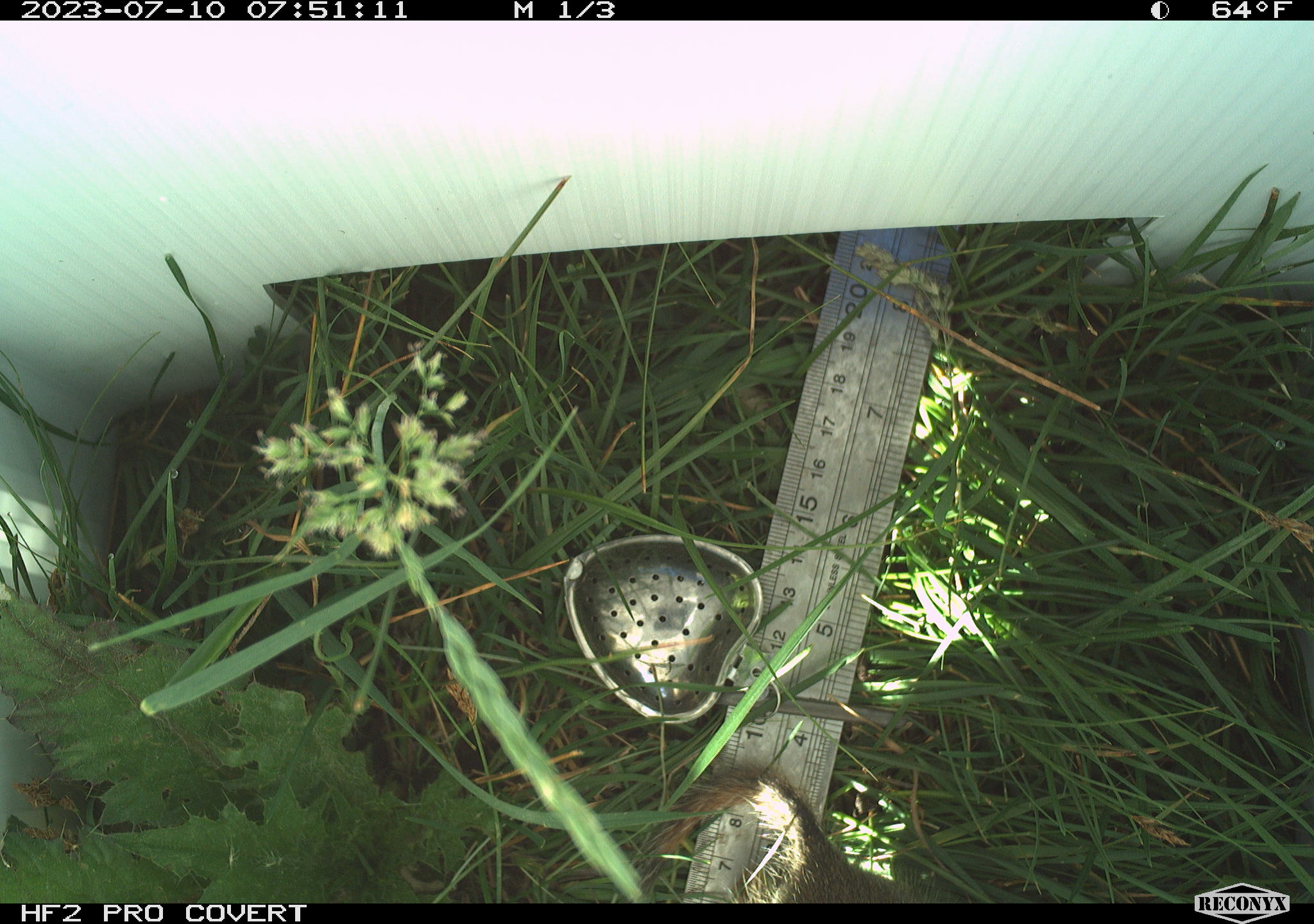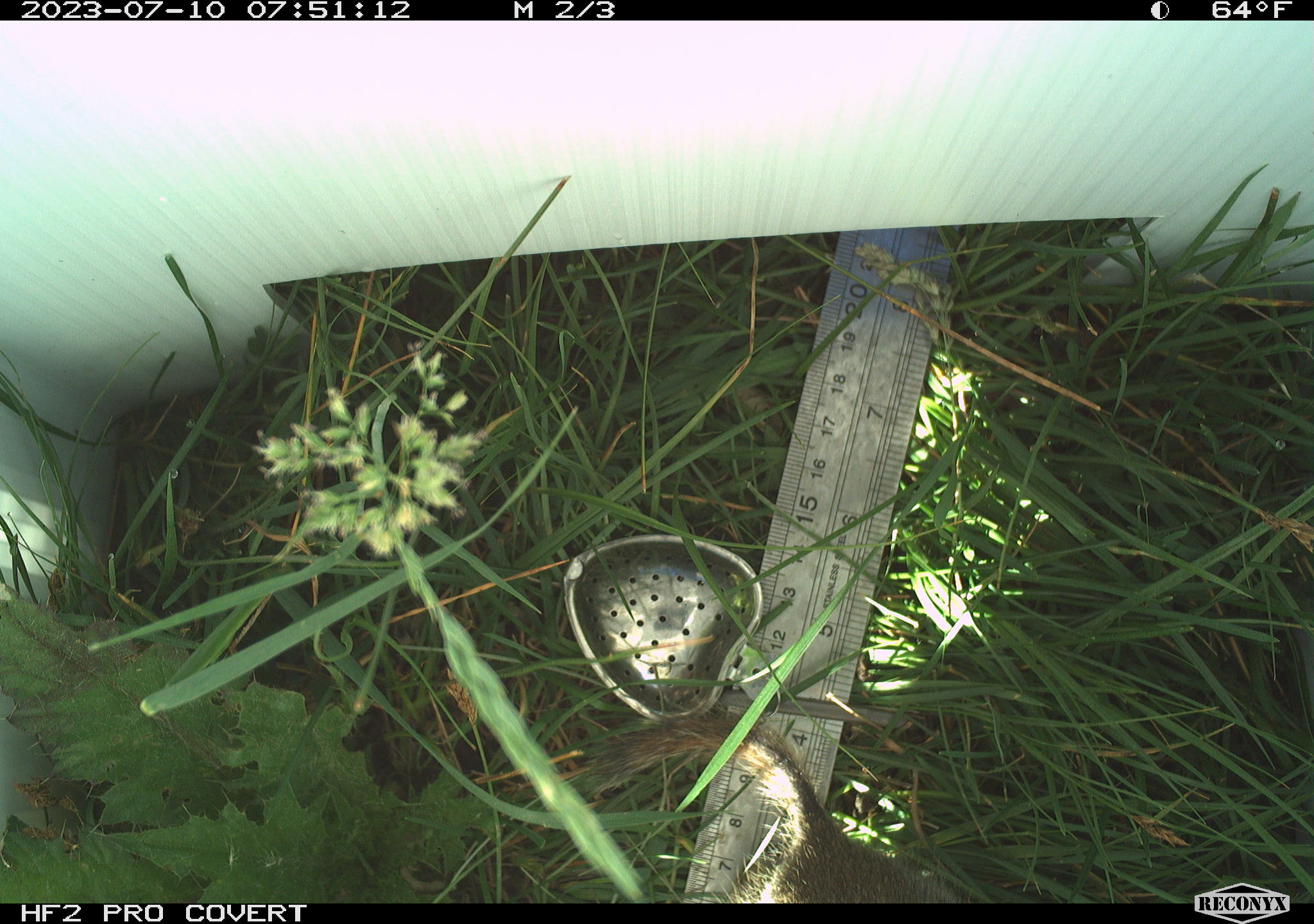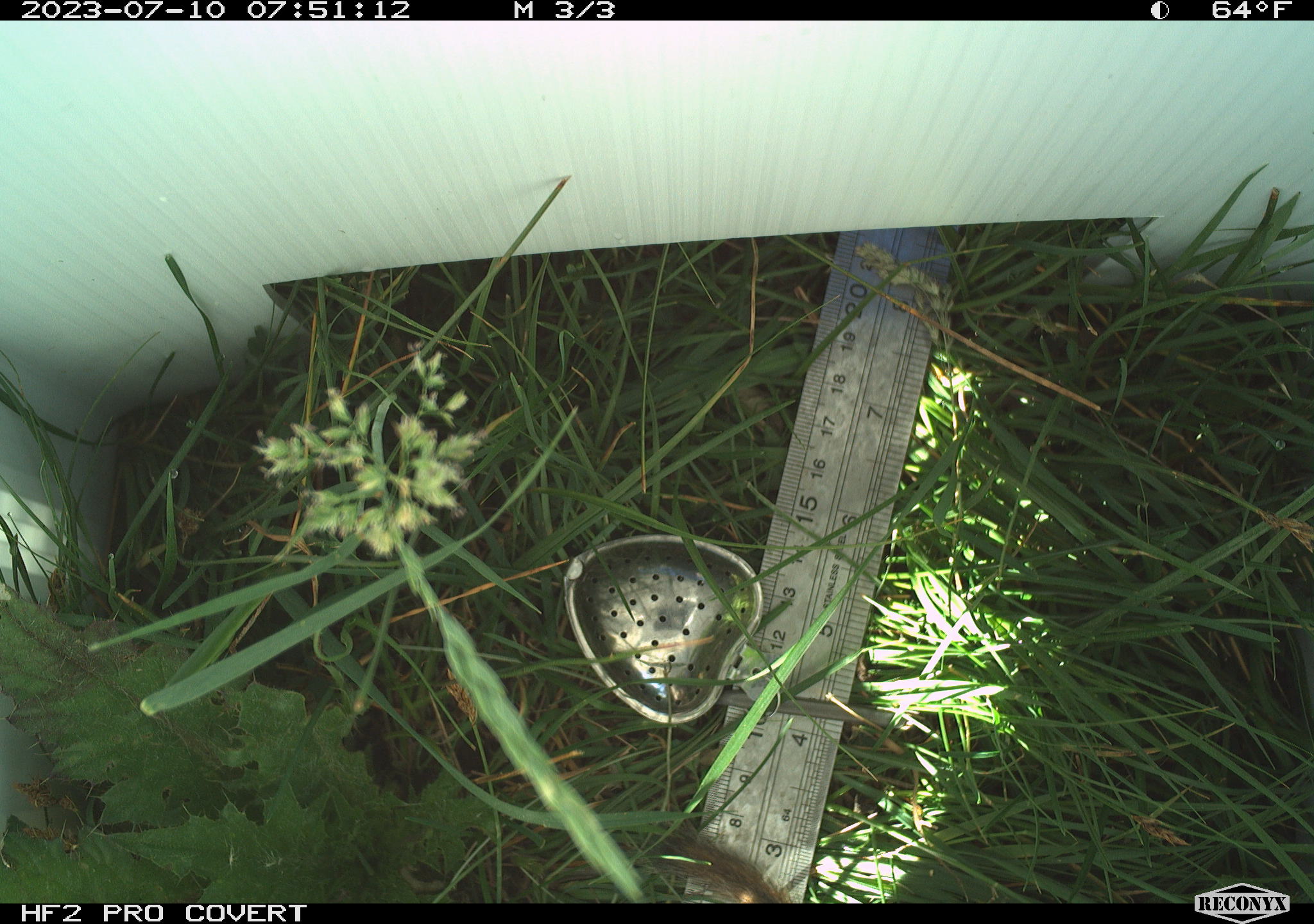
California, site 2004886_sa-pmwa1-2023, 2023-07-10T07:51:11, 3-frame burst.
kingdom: Animalia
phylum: Chordata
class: Mammalia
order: Rodentia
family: Sciuridae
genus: Urocitellus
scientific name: Urocitellus beldingi beldingi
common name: belding's ground squirrel